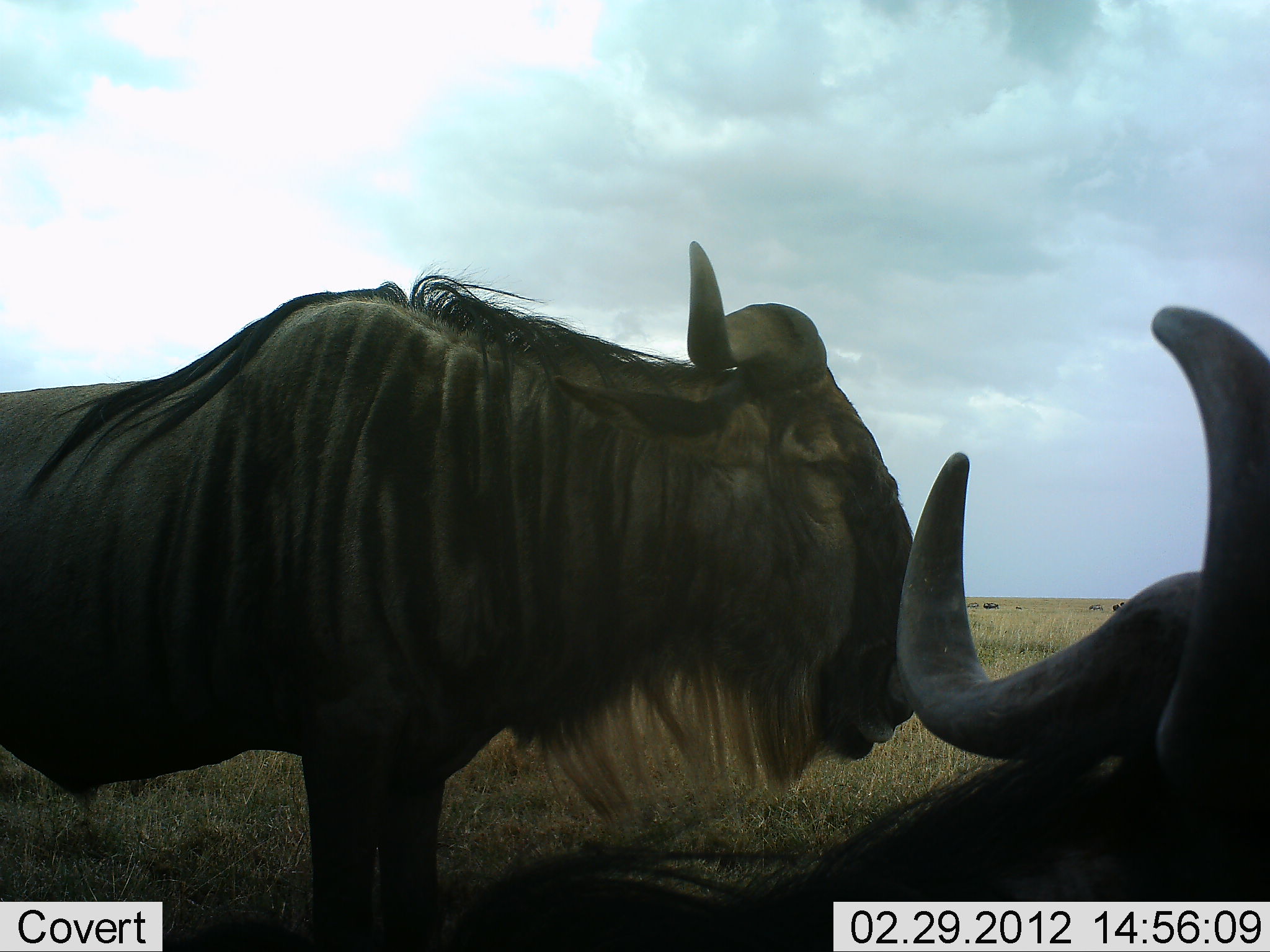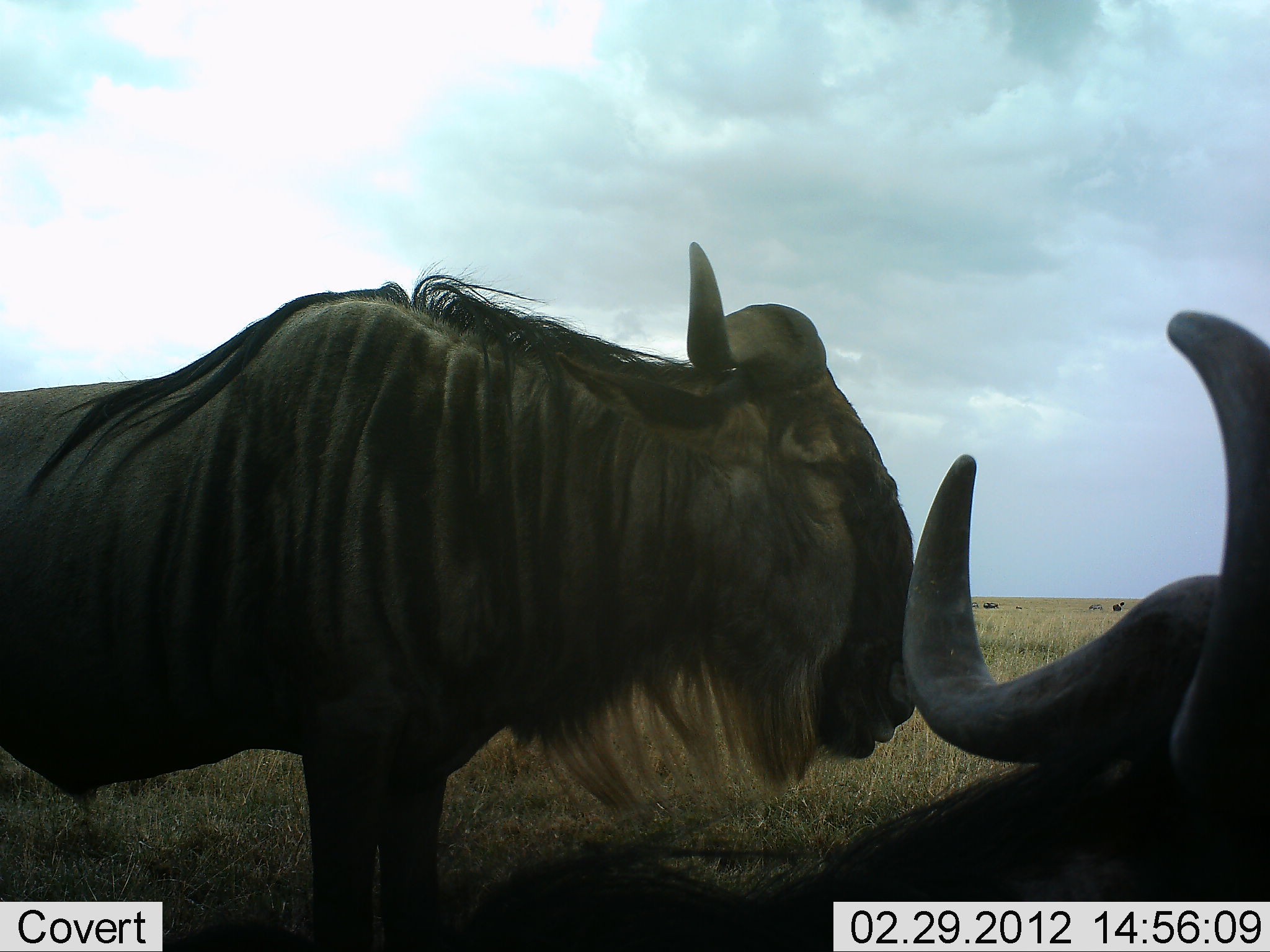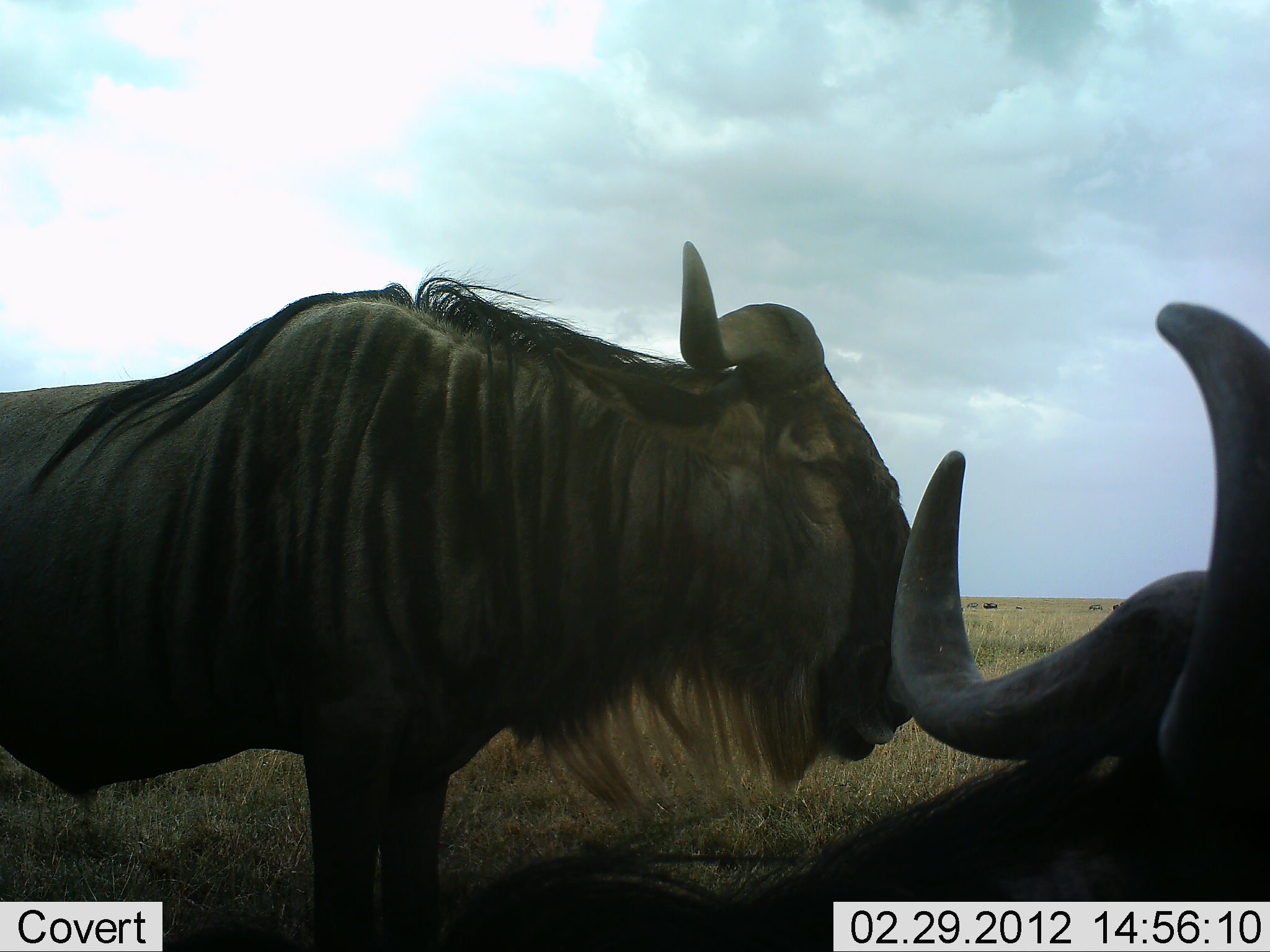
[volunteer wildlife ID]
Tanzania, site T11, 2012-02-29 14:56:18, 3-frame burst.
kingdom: Animalia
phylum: Chordata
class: Mammalia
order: Artiodactyla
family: Bovidae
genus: Connochaetes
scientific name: Connochaetes taurinus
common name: blue wildebeest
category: wildebeest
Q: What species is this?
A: Wildebeest (blue wildebeest) (Connochaetes taurinus).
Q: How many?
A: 2.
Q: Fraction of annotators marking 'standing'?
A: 94%.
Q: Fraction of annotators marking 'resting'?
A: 62%.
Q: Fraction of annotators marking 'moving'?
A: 0%.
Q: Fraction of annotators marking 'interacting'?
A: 0%.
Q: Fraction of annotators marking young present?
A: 0%.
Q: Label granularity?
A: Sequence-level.